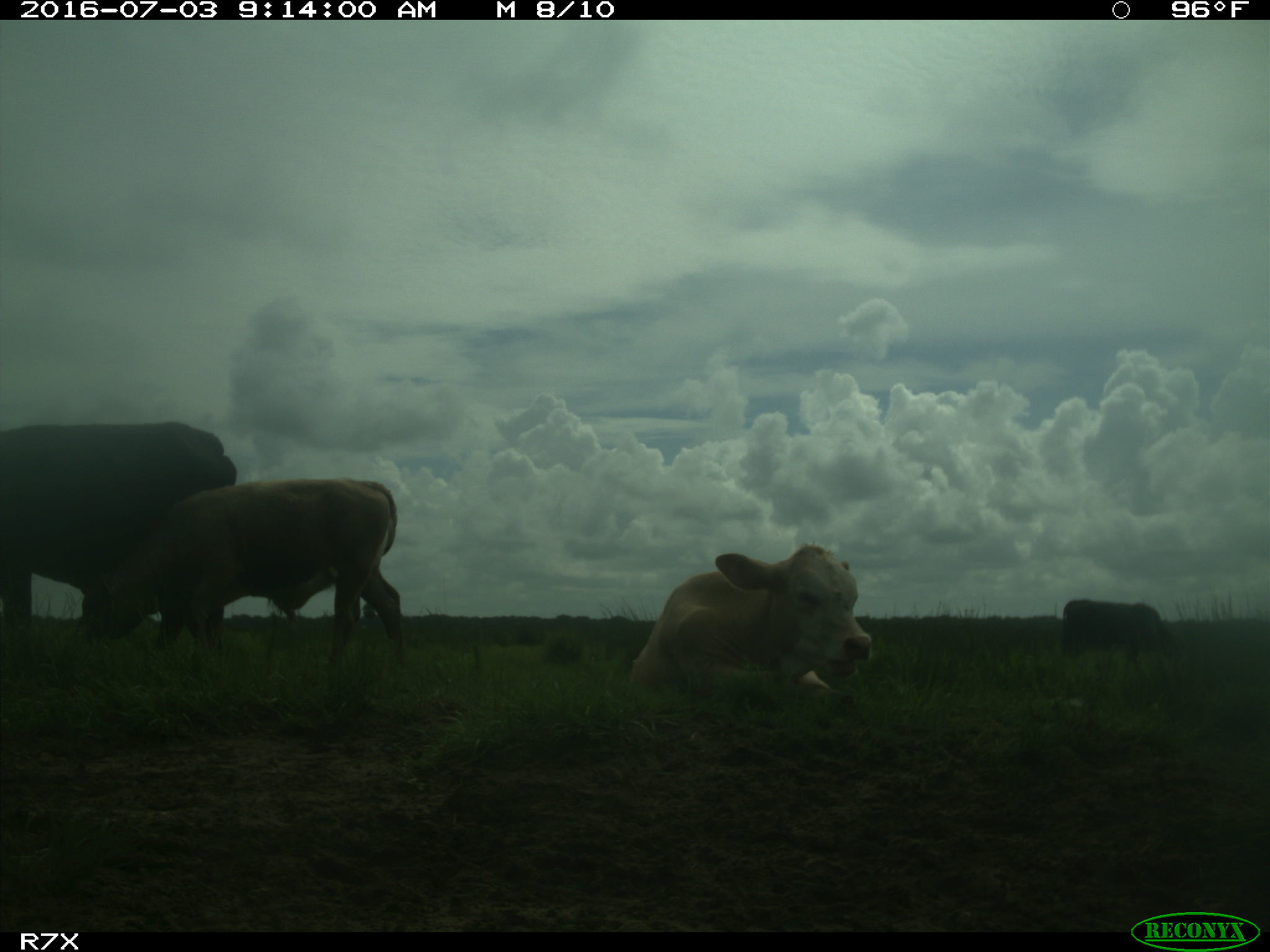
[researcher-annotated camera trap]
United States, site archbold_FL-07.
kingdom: Animalia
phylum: Chordata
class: Mammalia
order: Artiodactyla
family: Bovidae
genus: Bos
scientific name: Bos taurus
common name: domestic cow